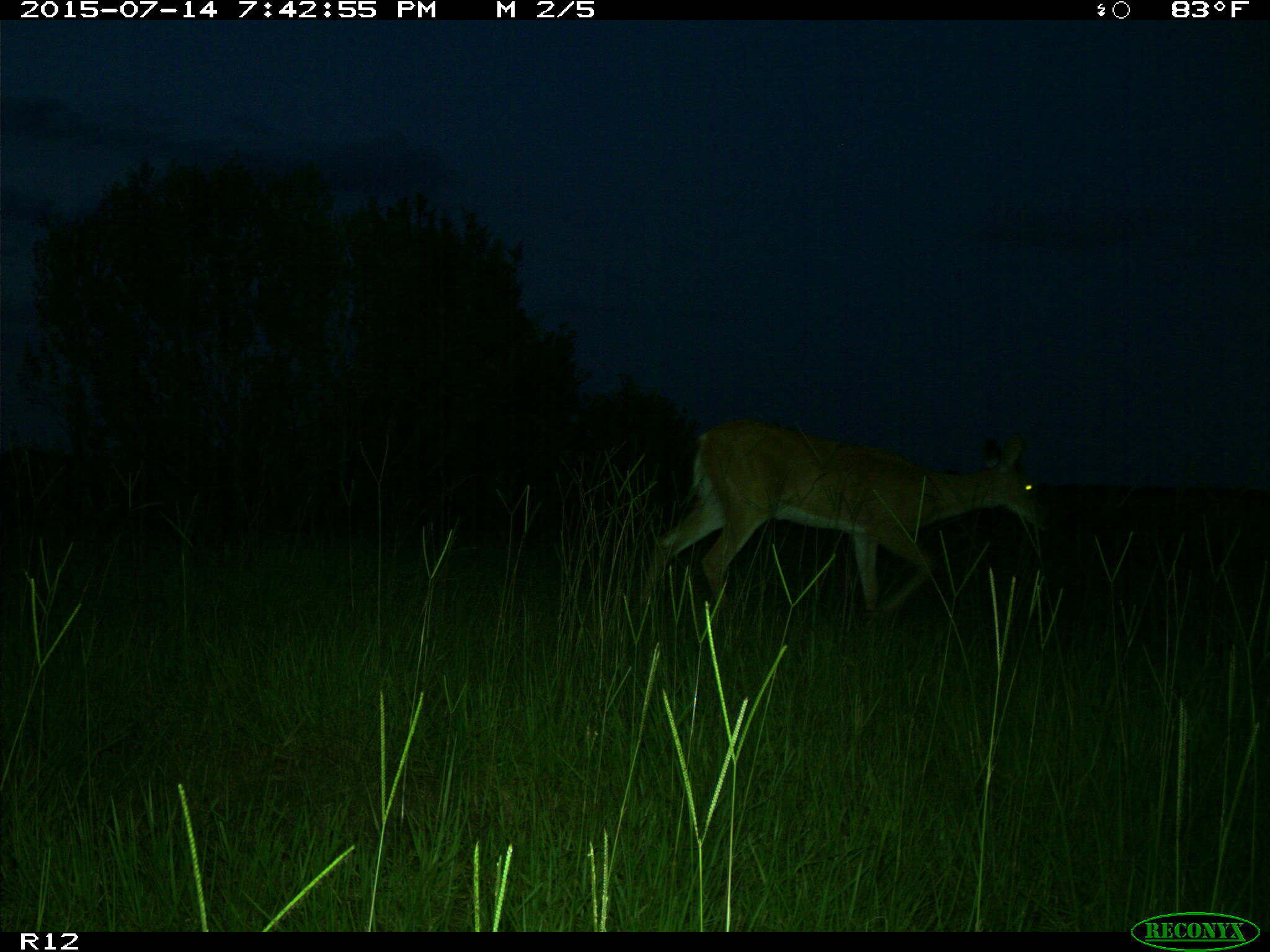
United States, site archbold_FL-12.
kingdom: Animalia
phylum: Chordata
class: Mammalia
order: Artiodactyla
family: Cervidae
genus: Odocoileus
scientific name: Odocoileus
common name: deer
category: unidentified deer